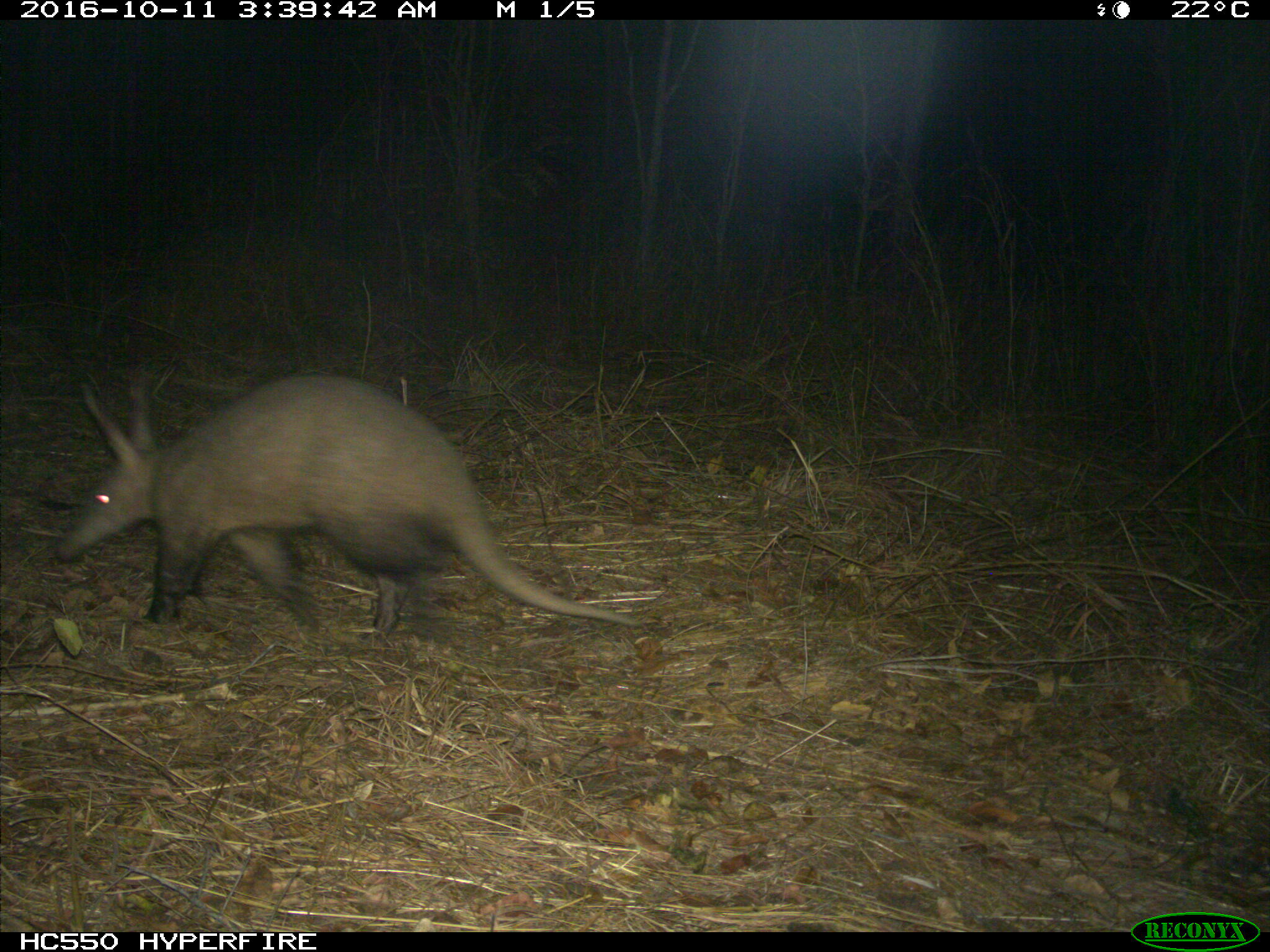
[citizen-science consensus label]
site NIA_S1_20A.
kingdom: Animalia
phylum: Chordata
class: Mammalia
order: Tubulidentata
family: Orycteropodidae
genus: Orycteropus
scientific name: Orycteropus afer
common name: aardvark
Aardvark (Orycteropus afer), count 1. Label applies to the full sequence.